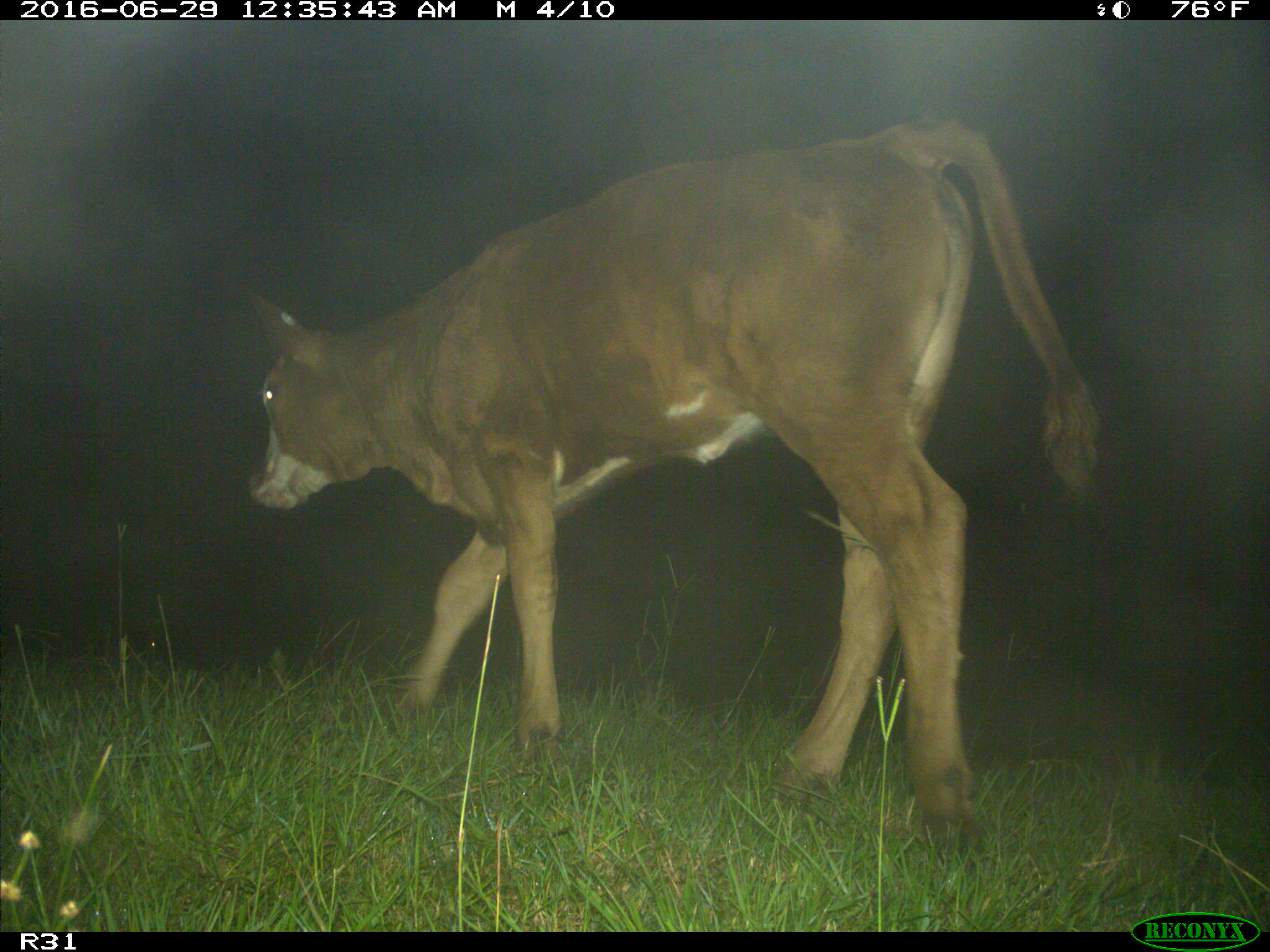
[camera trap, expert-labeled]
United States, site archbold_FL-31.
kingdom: Animalia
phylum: Chordata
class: Mammalia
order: Artiodactyla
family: Bovidae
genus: Bos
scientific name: Bos taurus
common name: domestic cow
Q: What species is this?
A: Bos taurus (domestic cow).